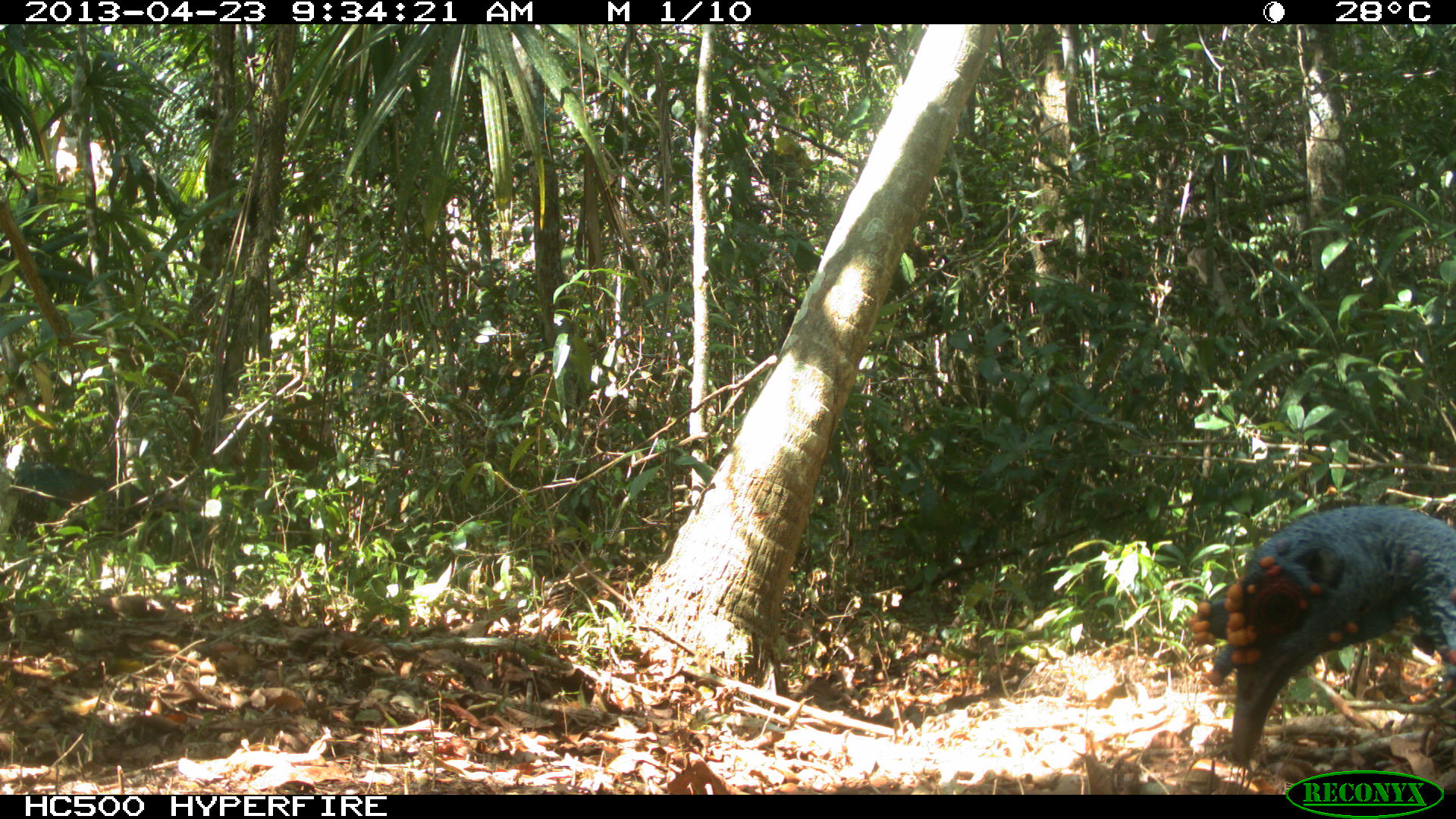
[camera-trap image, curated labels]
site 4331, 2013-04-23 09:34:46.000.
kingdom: Animalia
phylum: Chordata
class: Aves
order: Galliformes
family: Phasianidae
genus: Meleagris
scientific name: Meleagris ocellata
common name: ocellated turkey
Meleagris ocellata (ocellated turkey), count 2.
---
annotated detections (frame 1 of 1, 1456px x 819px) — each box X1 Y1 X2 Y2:
meleagris ocellata: 1188 505 1455 766